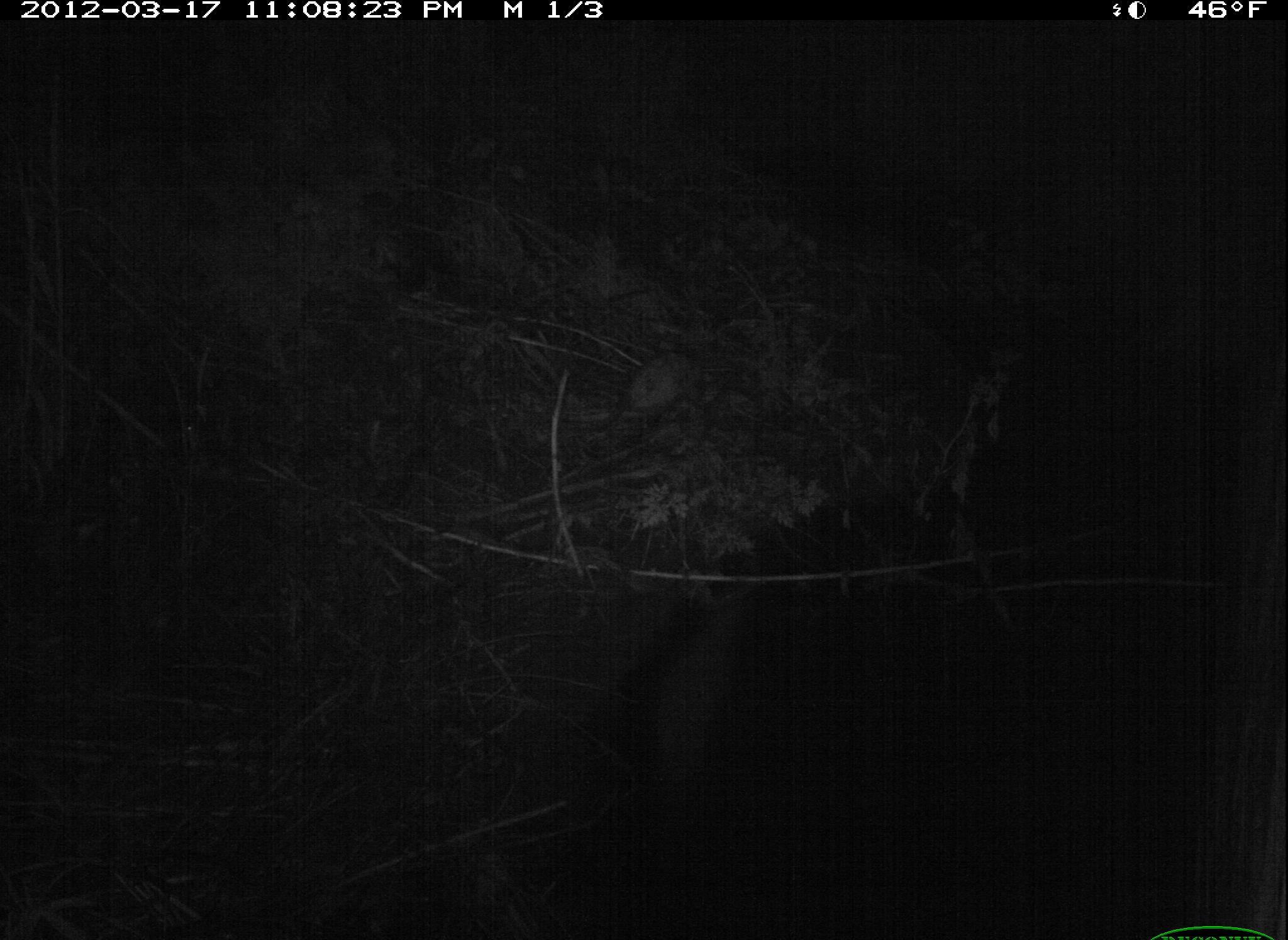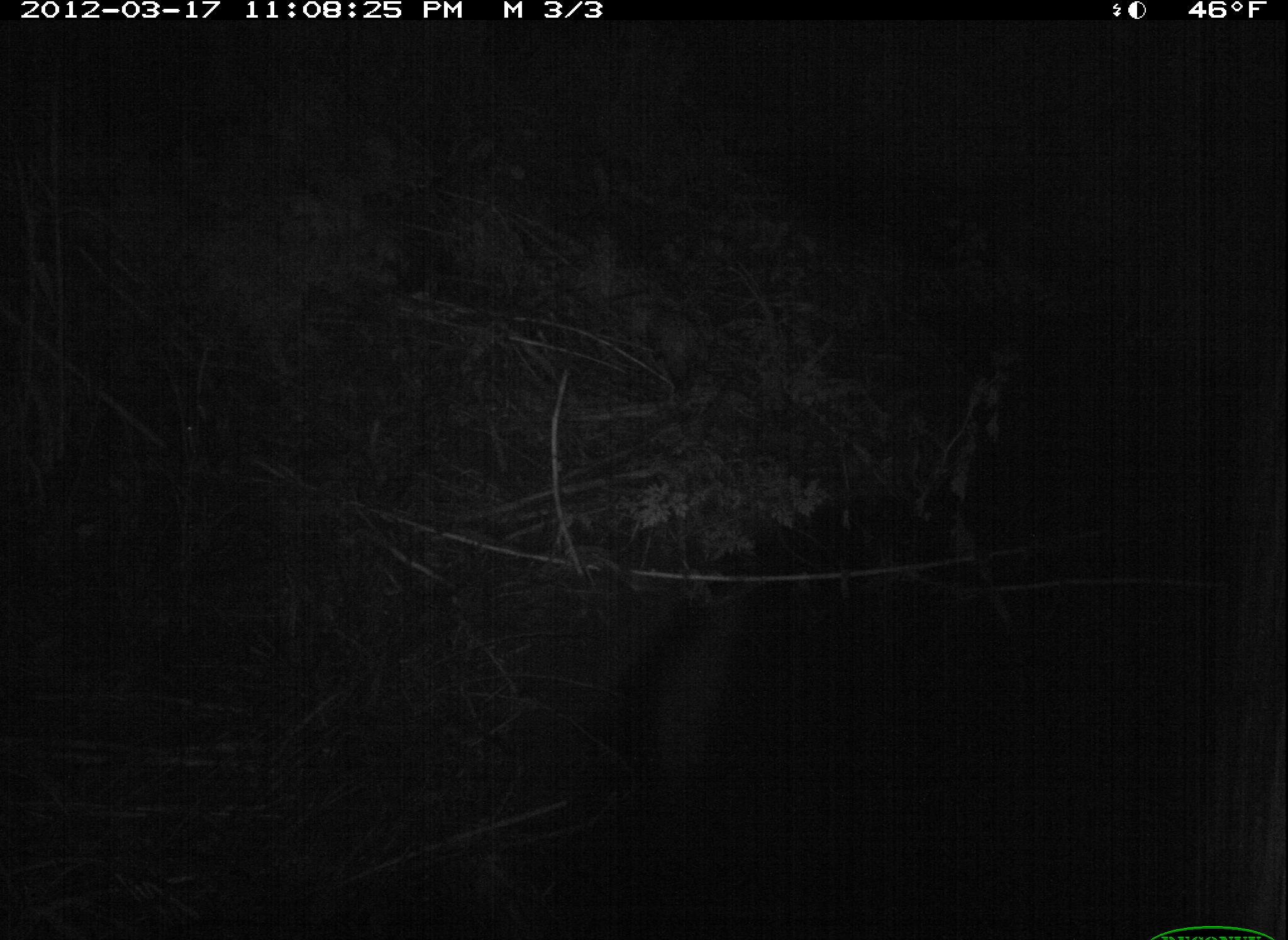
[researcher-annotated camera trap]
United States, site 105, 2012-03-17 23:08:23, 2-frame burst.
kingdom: Animalia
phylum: Chordata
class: Mammalia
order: Didelphimorphia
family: Didelphidae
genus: Didelphis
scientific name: Didelphis virginiana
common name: virginia opossum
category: opossum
Opossum (virginia opossum) (Didelphis virginiana).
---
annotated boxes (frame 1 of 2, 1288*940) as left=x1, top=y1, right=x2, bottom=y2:
opossum: left=605, top=338, right=721, bottom=459